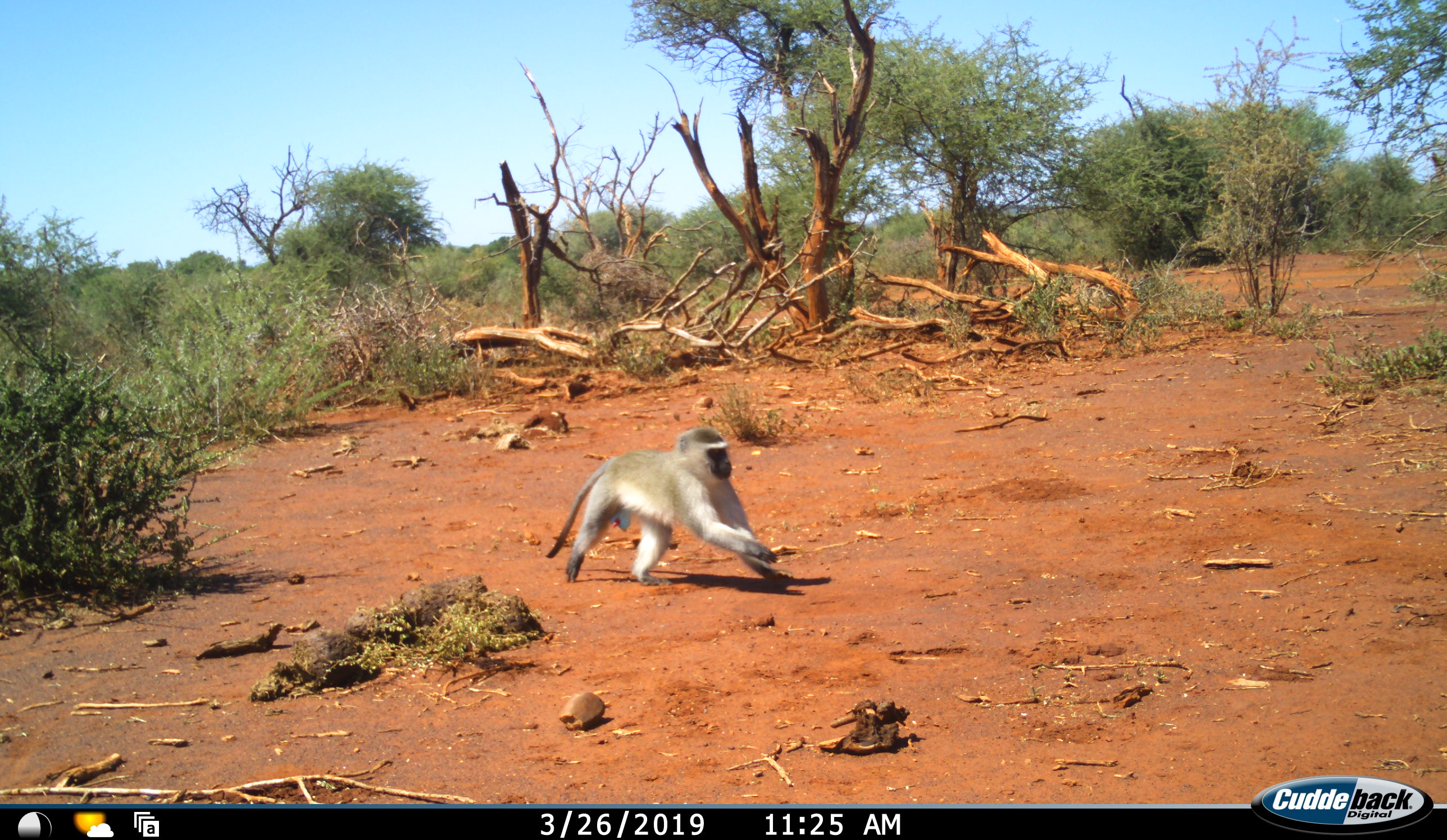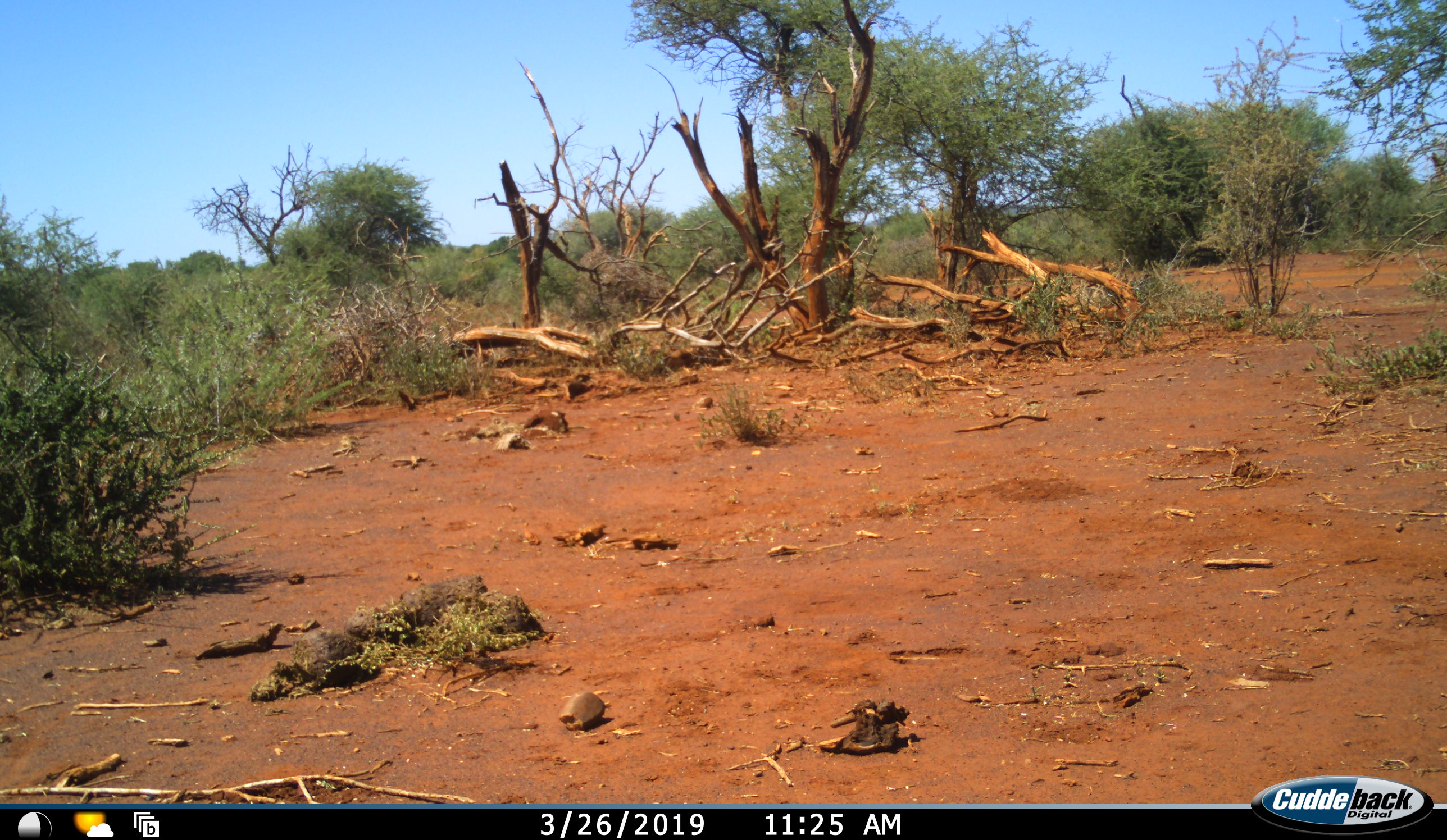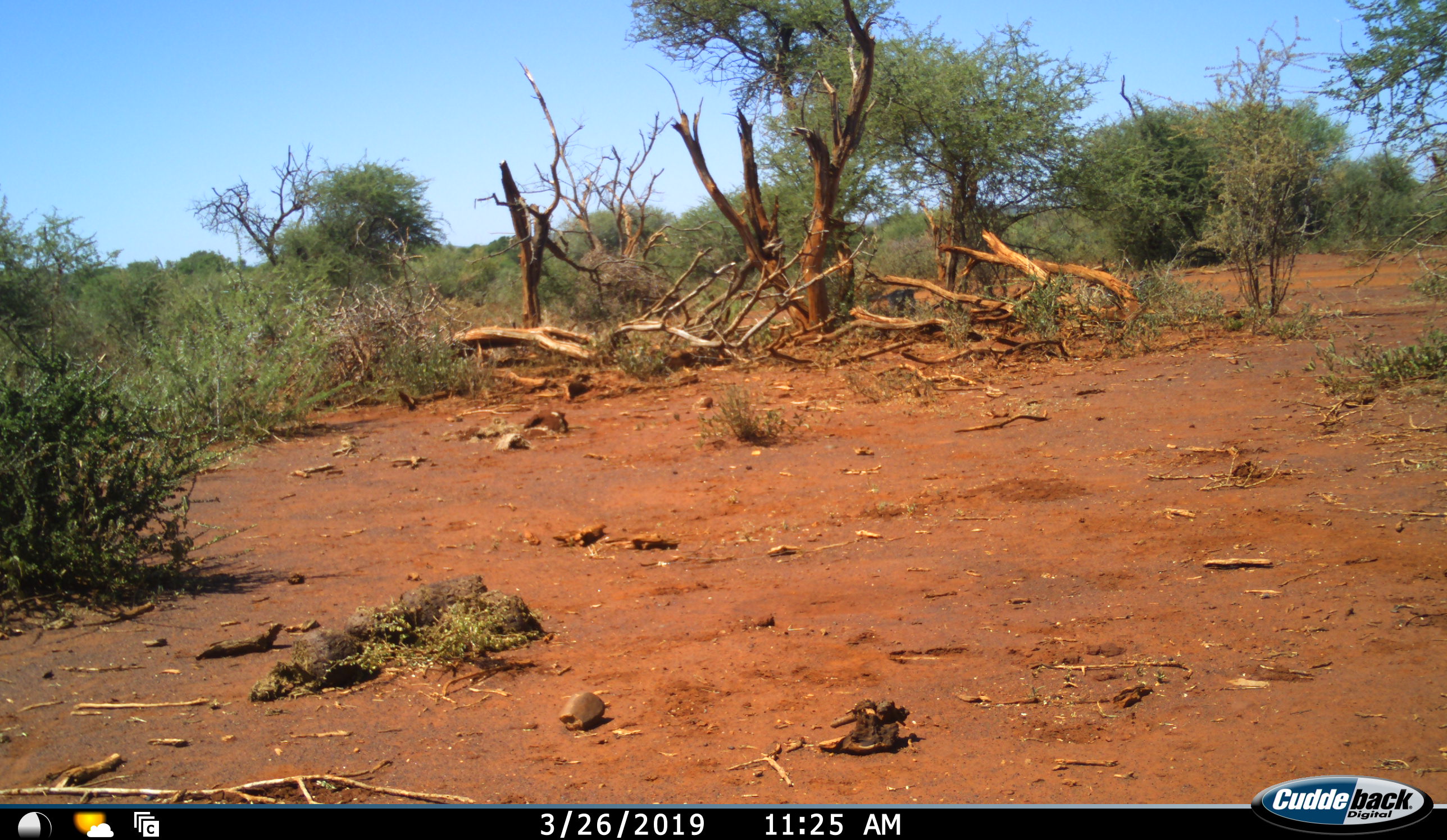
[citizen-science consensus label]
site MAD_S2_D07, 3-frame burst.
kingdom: Animalia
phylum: Chordata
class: Mammalia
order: Primates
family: Cercopithecidae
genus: Chlorocebus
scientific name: Chlorocebus pygerythrus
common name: vervet monkey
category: monkeyvervet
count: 2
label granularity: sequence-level